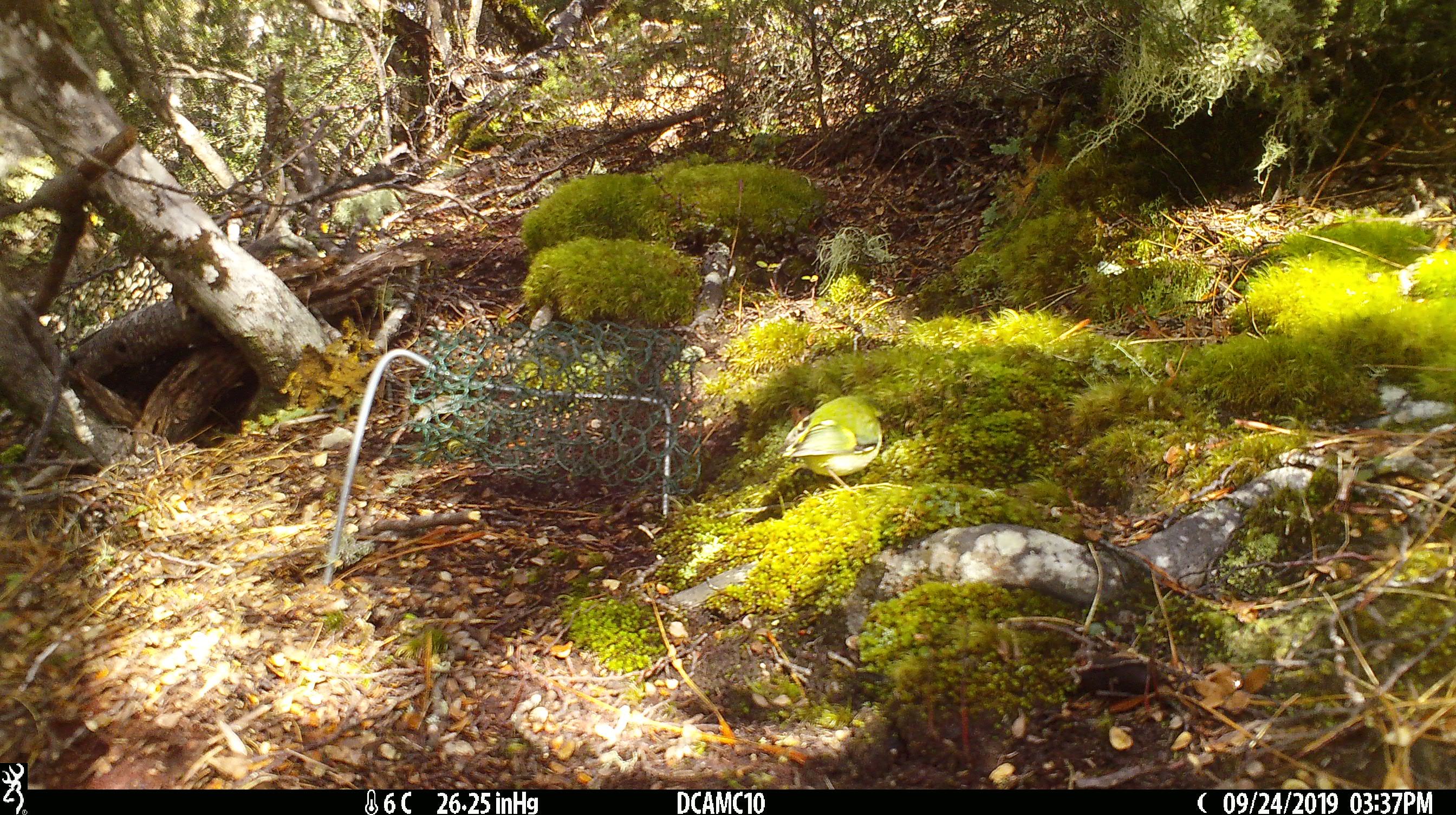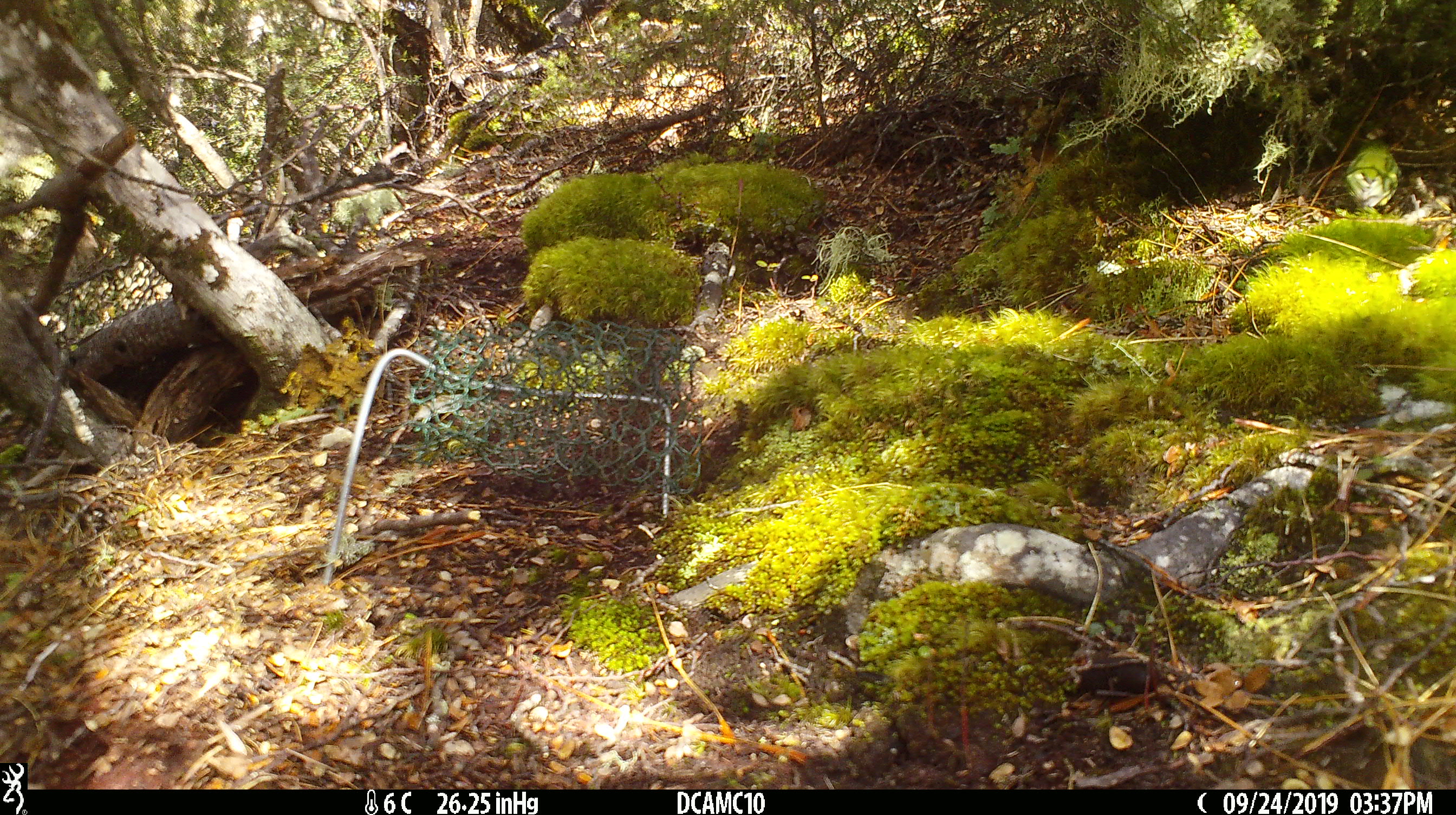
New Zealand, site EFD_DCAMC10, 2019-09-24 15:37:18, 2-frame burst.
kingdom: Animalia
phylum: Chordata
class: Aves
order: Passeriformes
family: Acanthisittidae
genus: Acanthisitta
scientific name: Acanthisitta chloris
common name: rifleman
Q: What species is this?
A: Rifleman (Acanthisitta chloris).